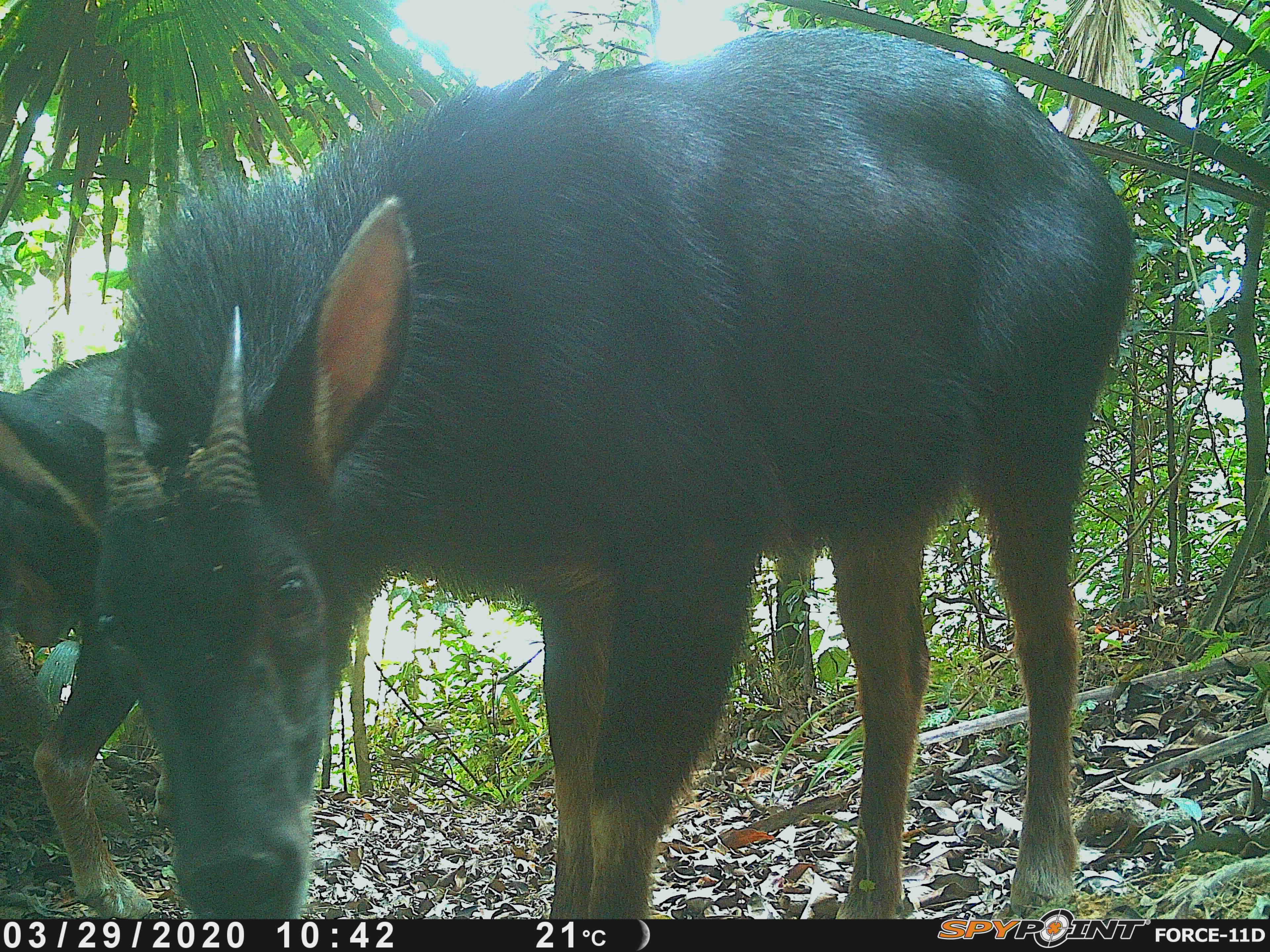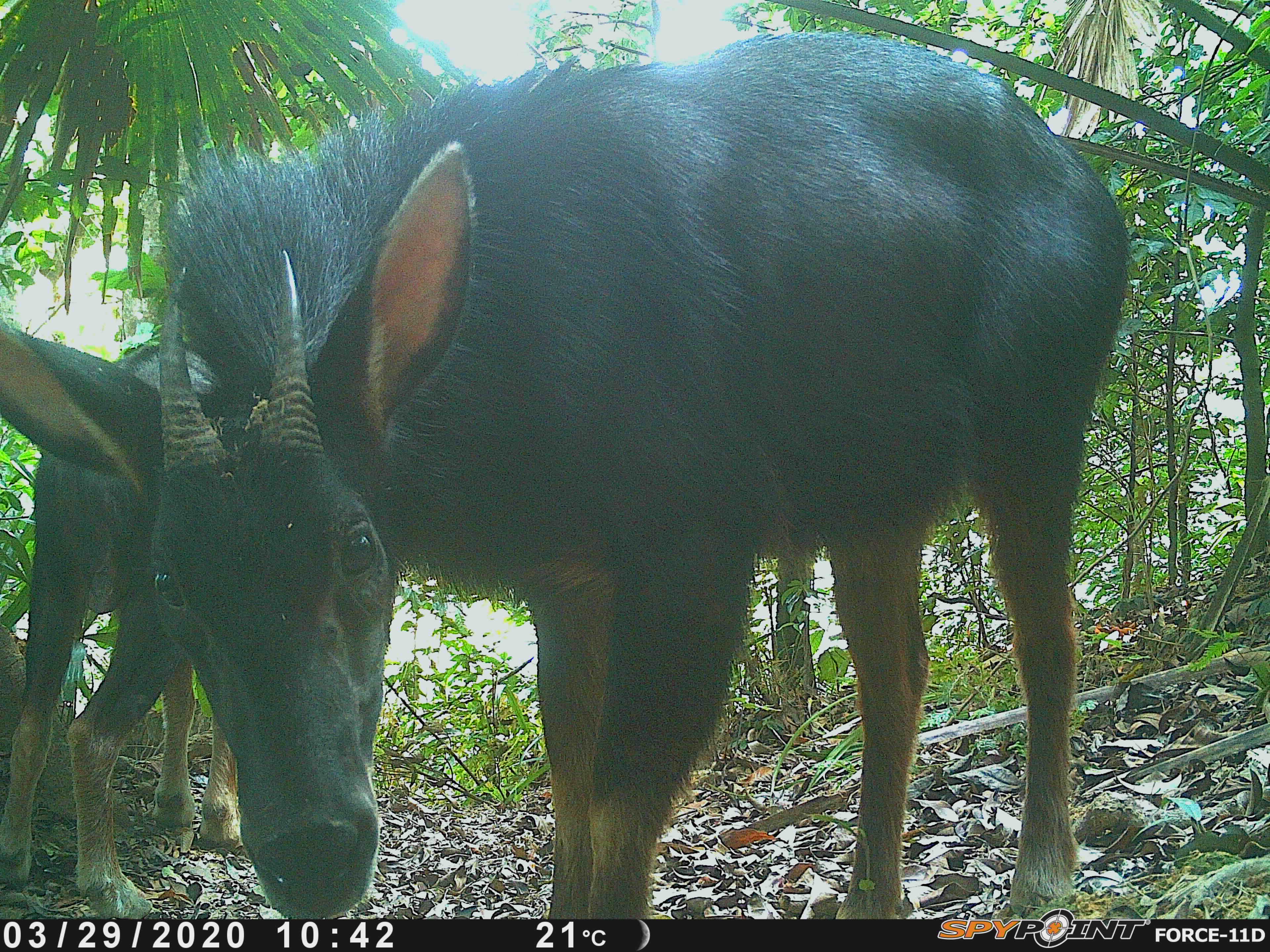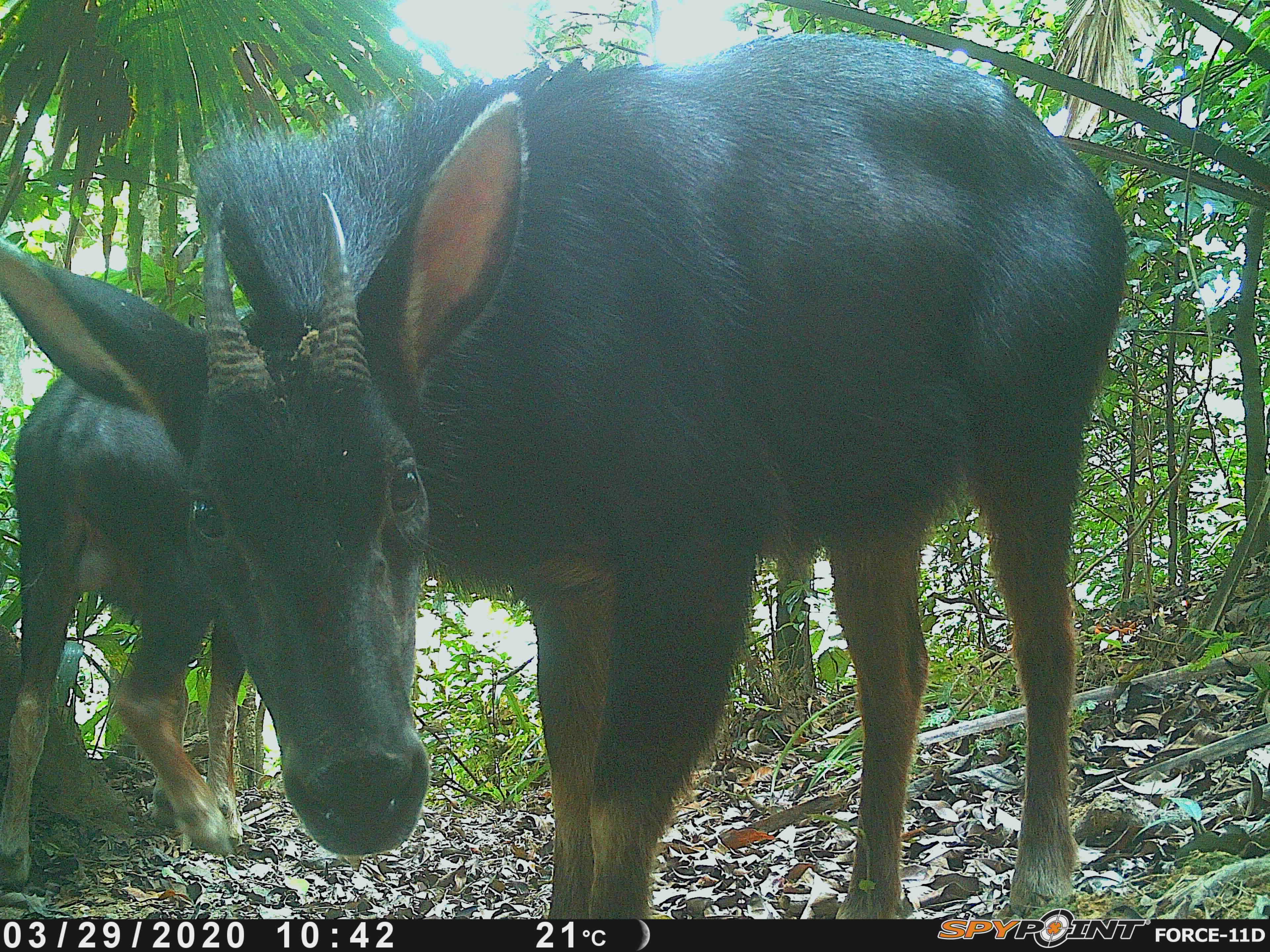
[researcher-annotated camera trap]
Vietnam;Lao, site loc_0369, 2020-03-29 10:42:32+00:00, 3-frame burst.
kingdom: Animalia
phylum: Chordata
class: Mammalia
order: Artiodactyla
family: Bovidae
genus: Capricornis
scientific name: Capricornis sumatraensis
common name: chinese serow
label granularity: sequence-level